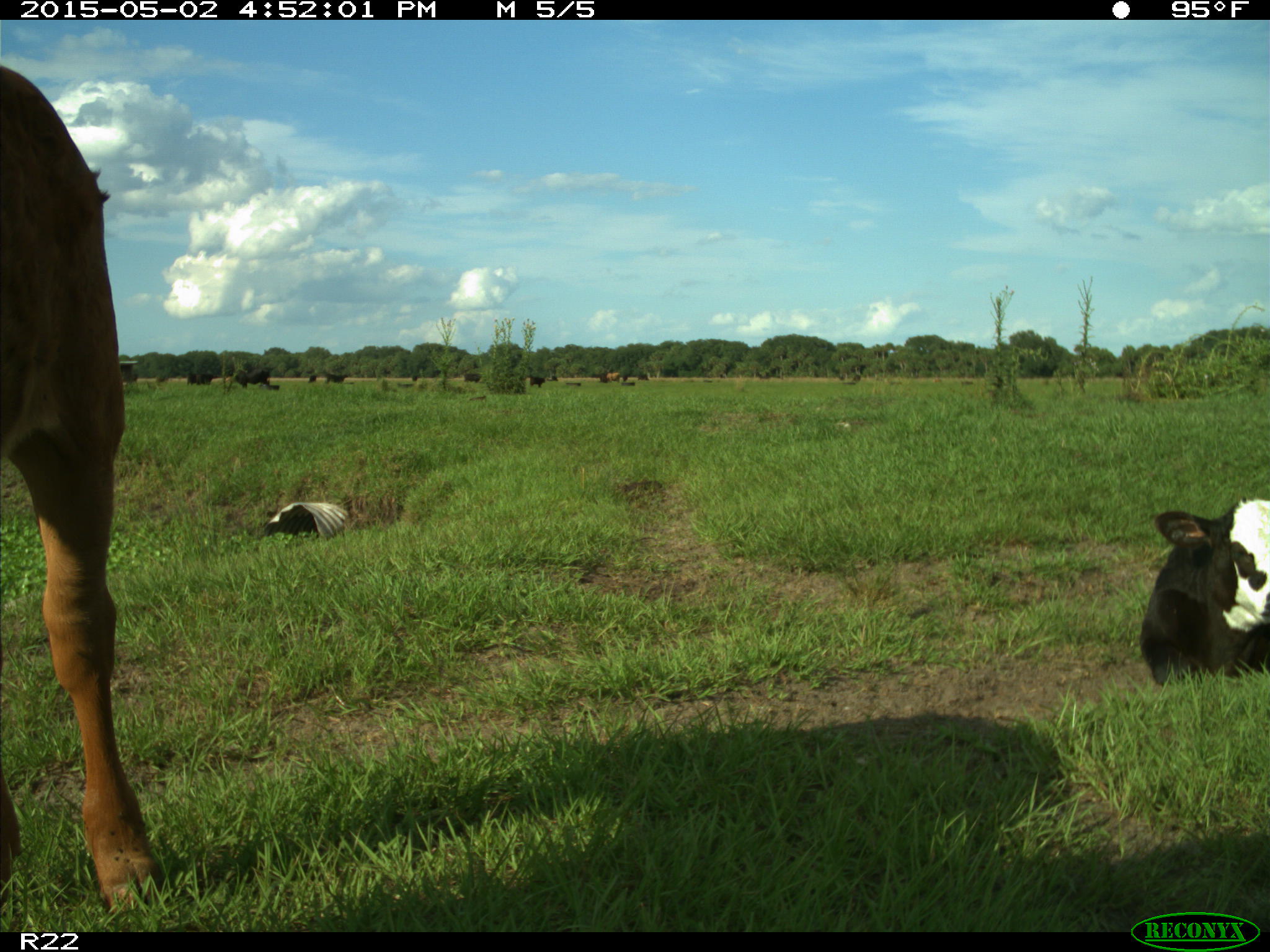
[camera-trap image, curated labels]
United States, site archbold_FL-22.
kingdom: Animalia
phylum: Chordata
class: Mammalia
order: Artiodactyla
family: Bovidae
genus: Bos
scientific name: Bos taurus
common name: domestic cow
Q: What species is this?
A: Bos taurus (domestic cow).